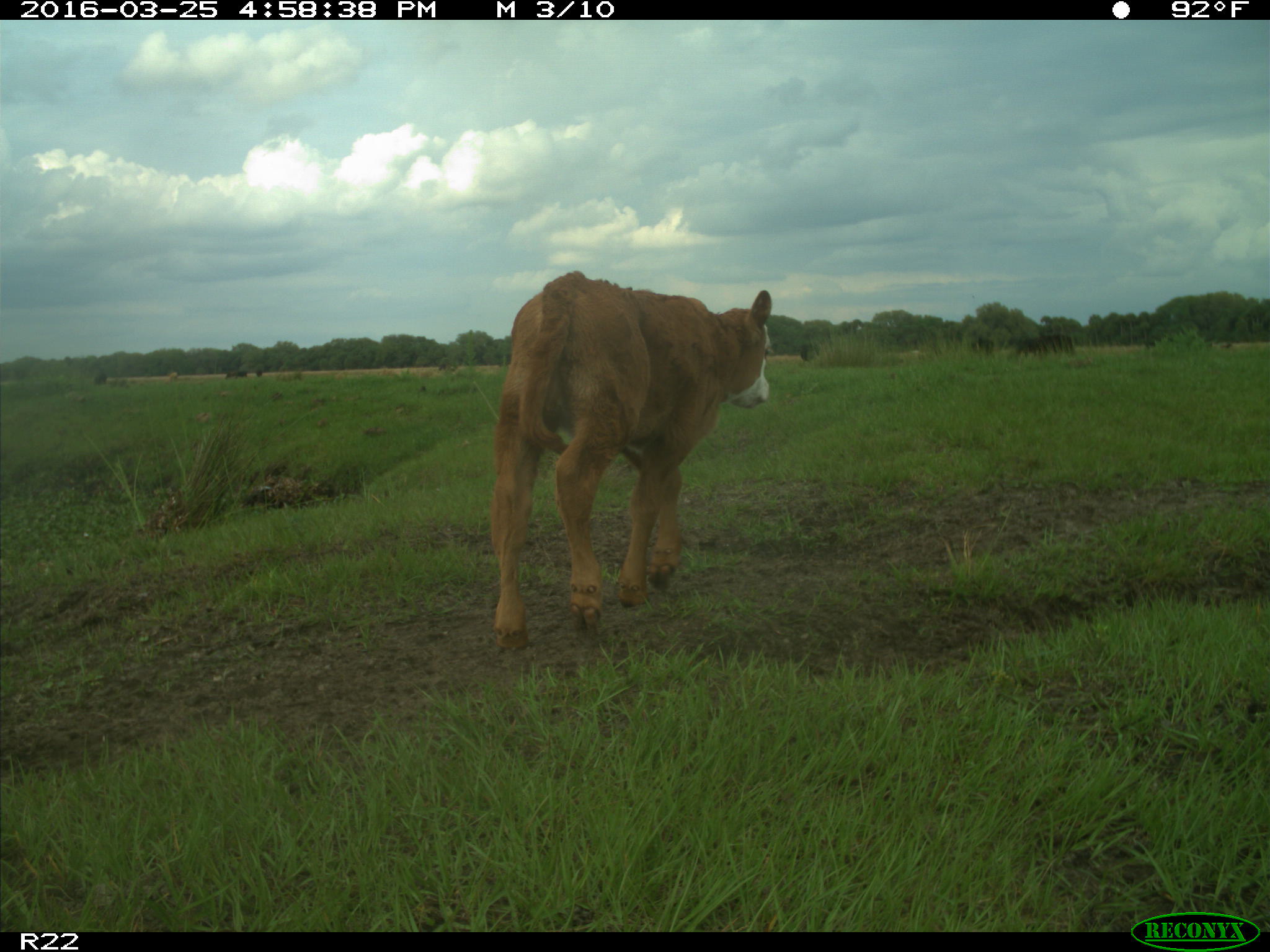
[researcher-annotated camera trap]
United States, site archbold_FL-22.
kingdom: Animalia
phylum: Chordata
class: Mammalia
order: Artiodactyla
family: Bovidae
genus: Bos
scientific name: Bos taurus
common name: domestic cow